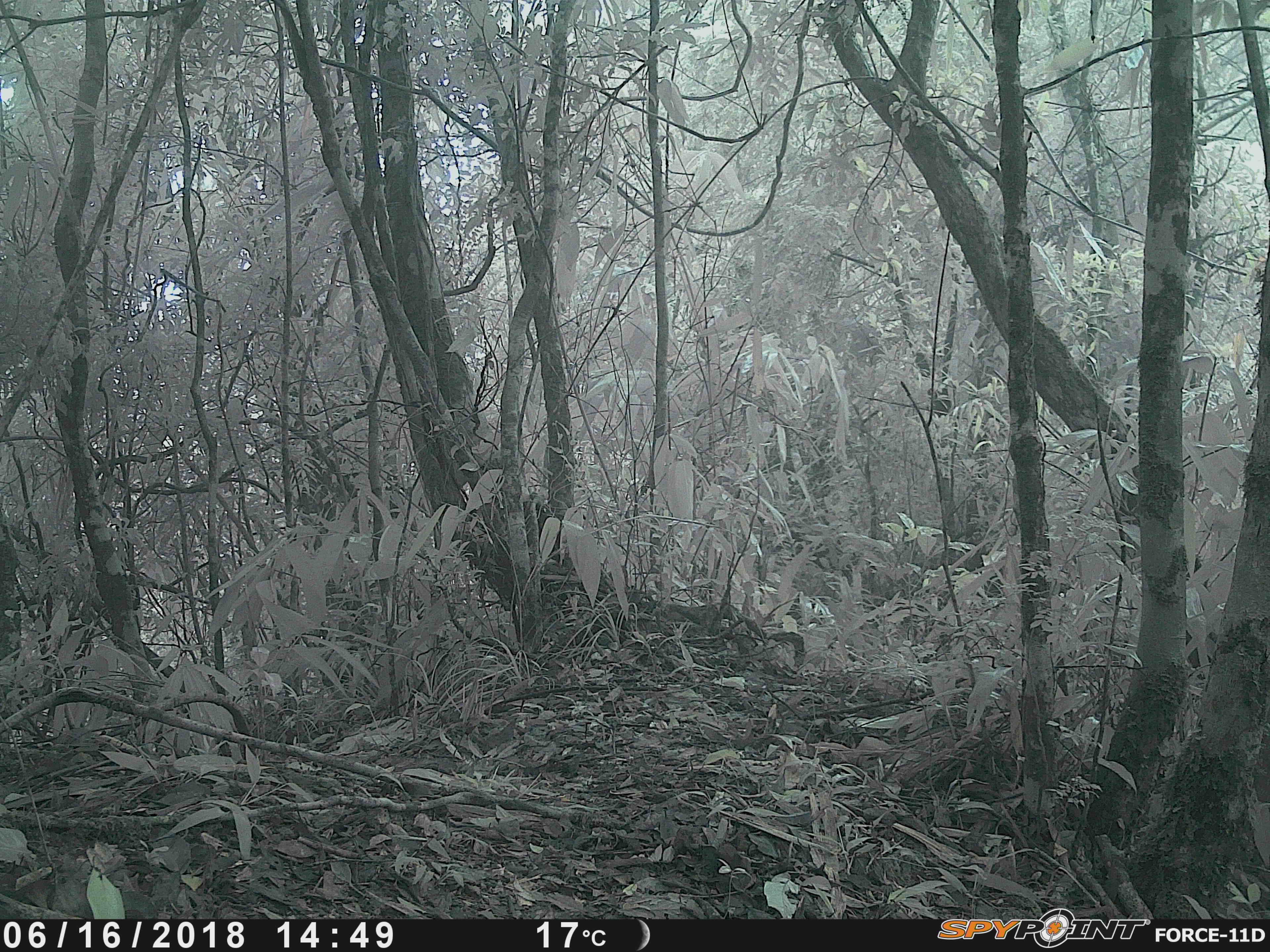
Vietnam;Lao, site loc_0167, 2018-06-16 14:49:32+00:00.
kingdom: Animalia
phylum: Chordata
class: Mammalia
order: Artiodactyla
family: Suidae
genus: Sus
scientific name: Sus scrofa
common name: eurasian wild pig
Eurasian wild pig (Sus scrofa). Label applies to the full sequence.